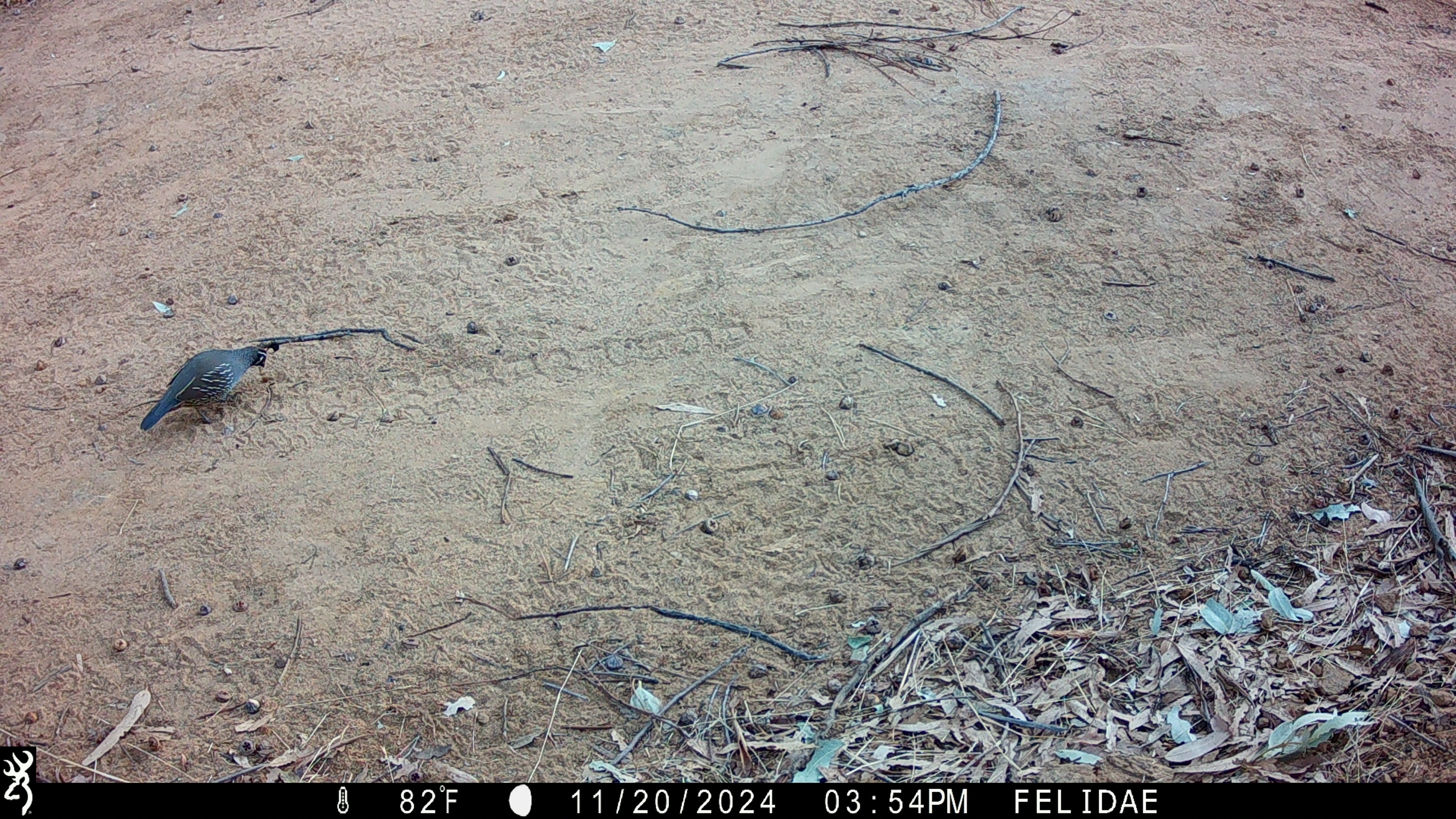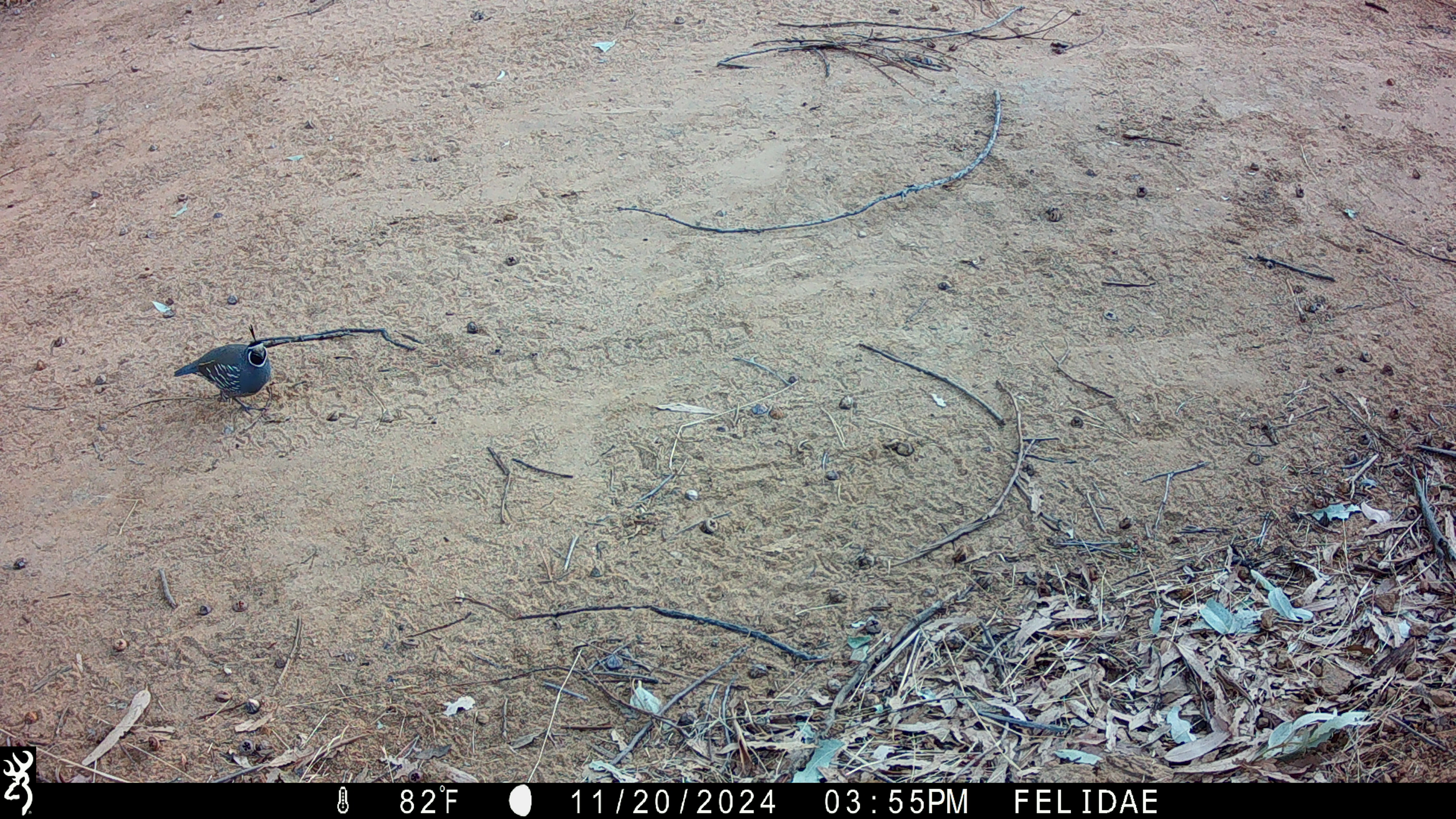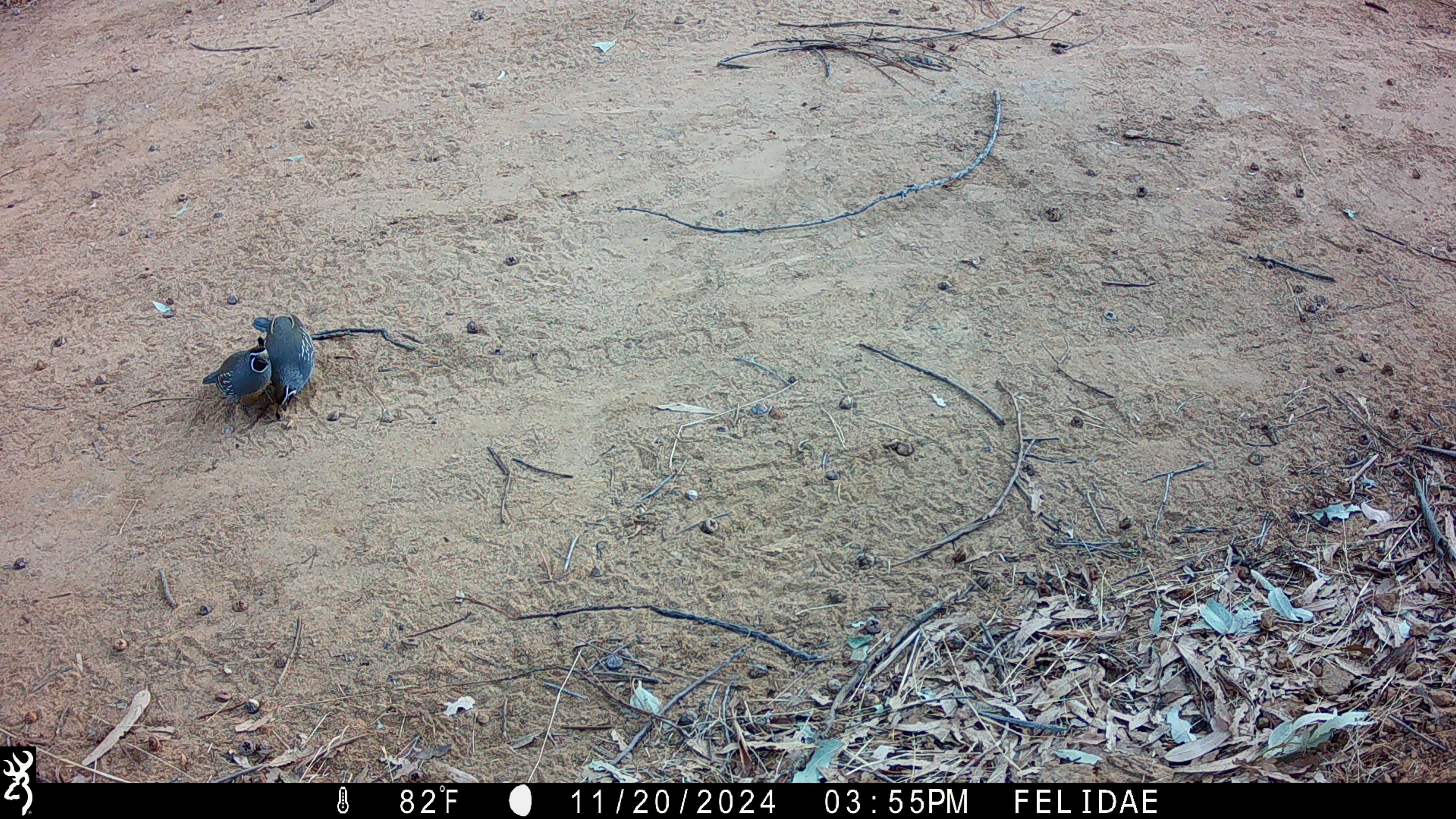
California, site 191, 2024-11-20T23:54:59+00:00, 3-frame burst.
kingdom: Animalia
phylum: Chordata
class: Aves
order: Galliformes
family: Odontophoridae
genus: Callipepla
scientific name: Callipepla californica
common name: california quail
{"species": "california quail (Callipepla californica)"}